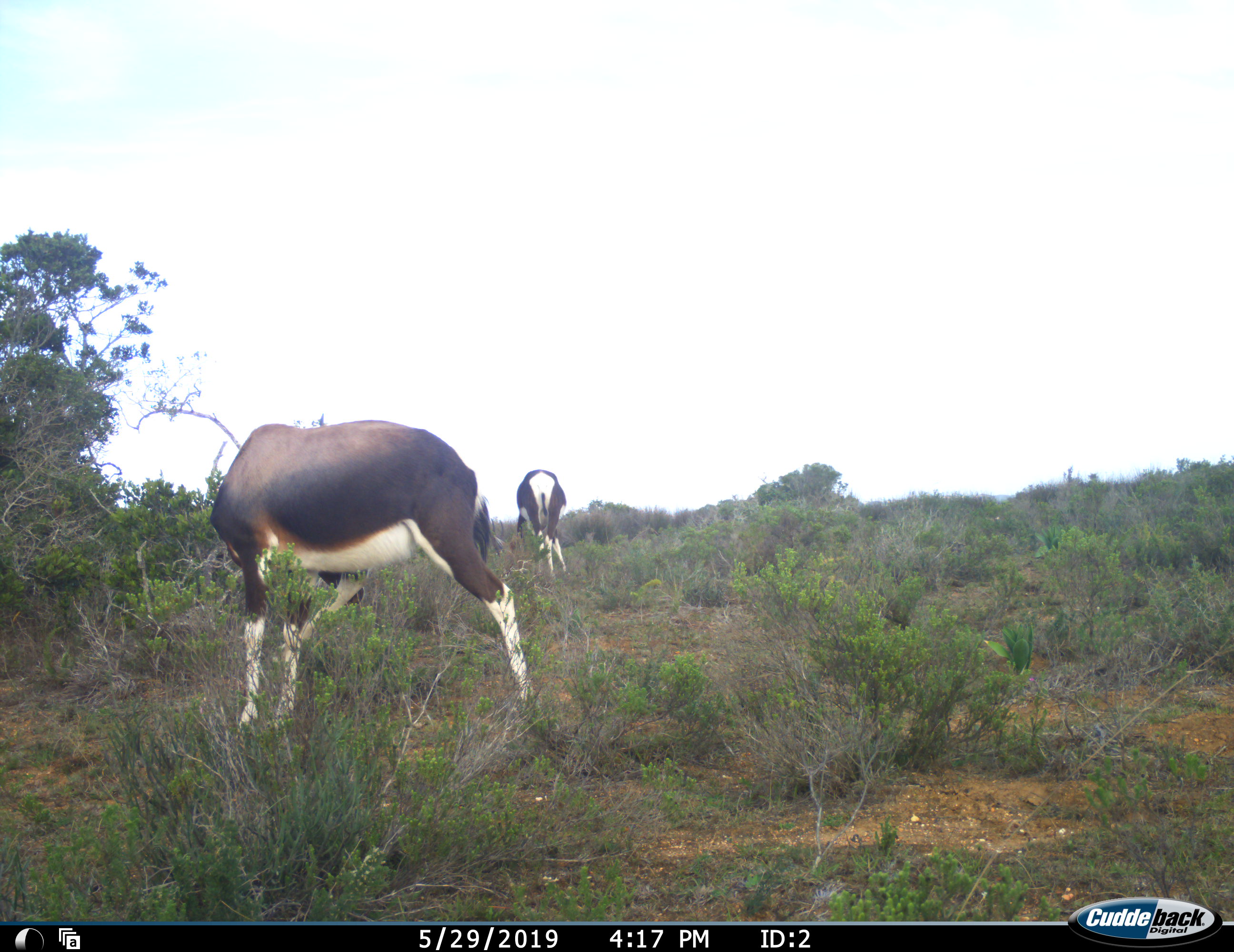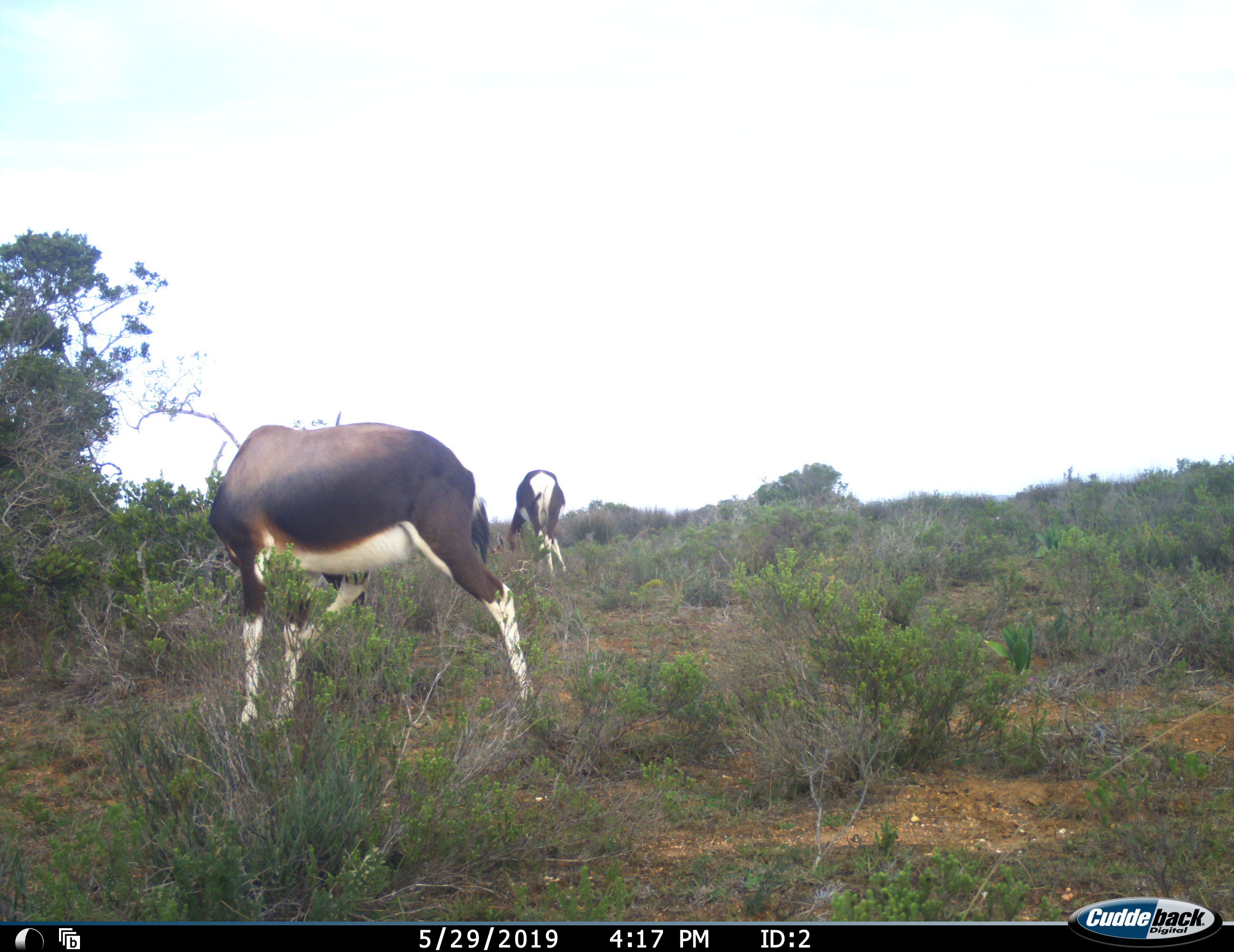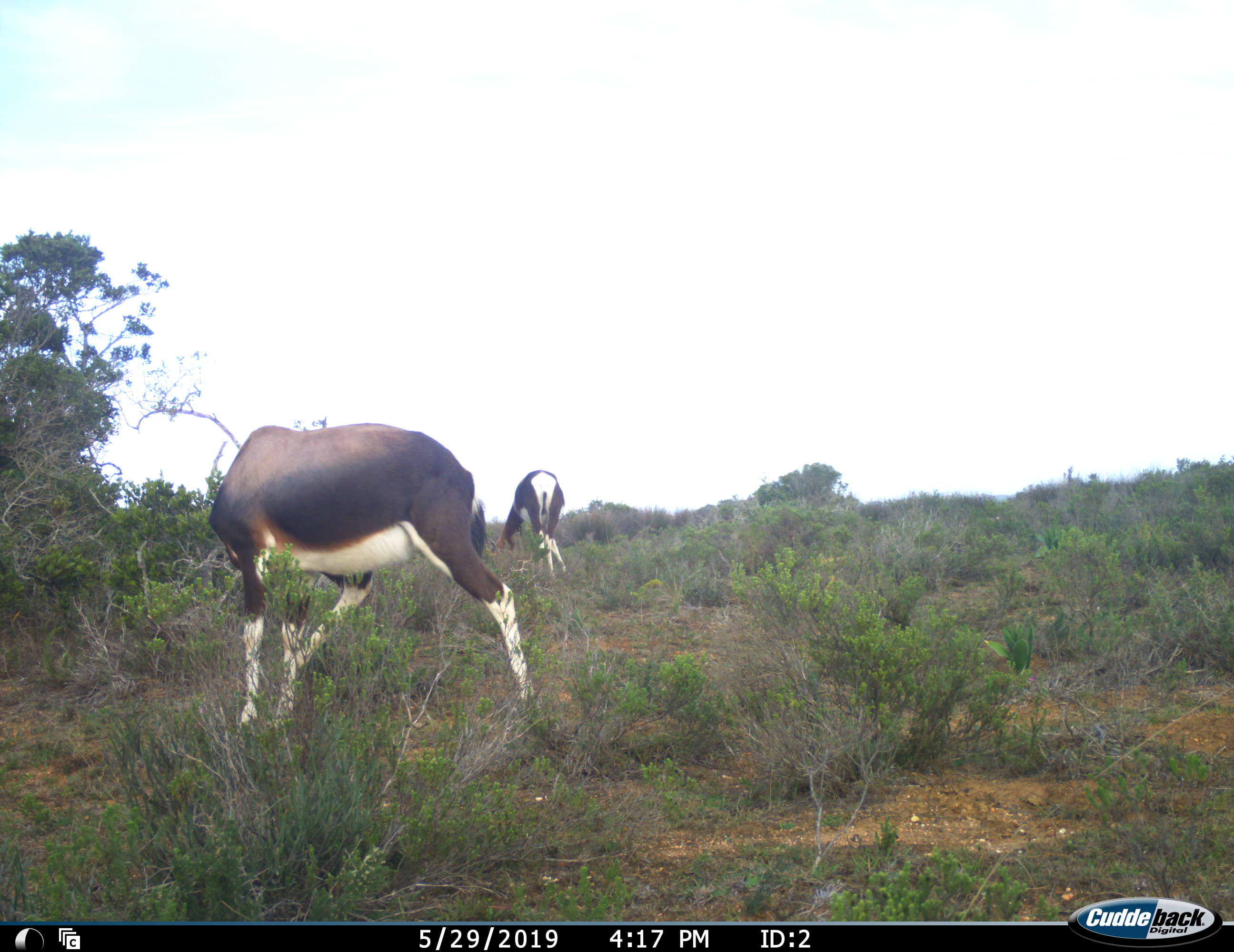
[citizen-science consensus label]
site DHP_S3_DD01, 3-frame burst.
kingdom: Animalia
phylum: Chordata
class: Mammalia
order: Artiodactyla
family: Bovidae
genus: Damaliscus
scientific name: Damaliscus pygargus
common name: bontebok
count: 2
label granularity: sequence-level